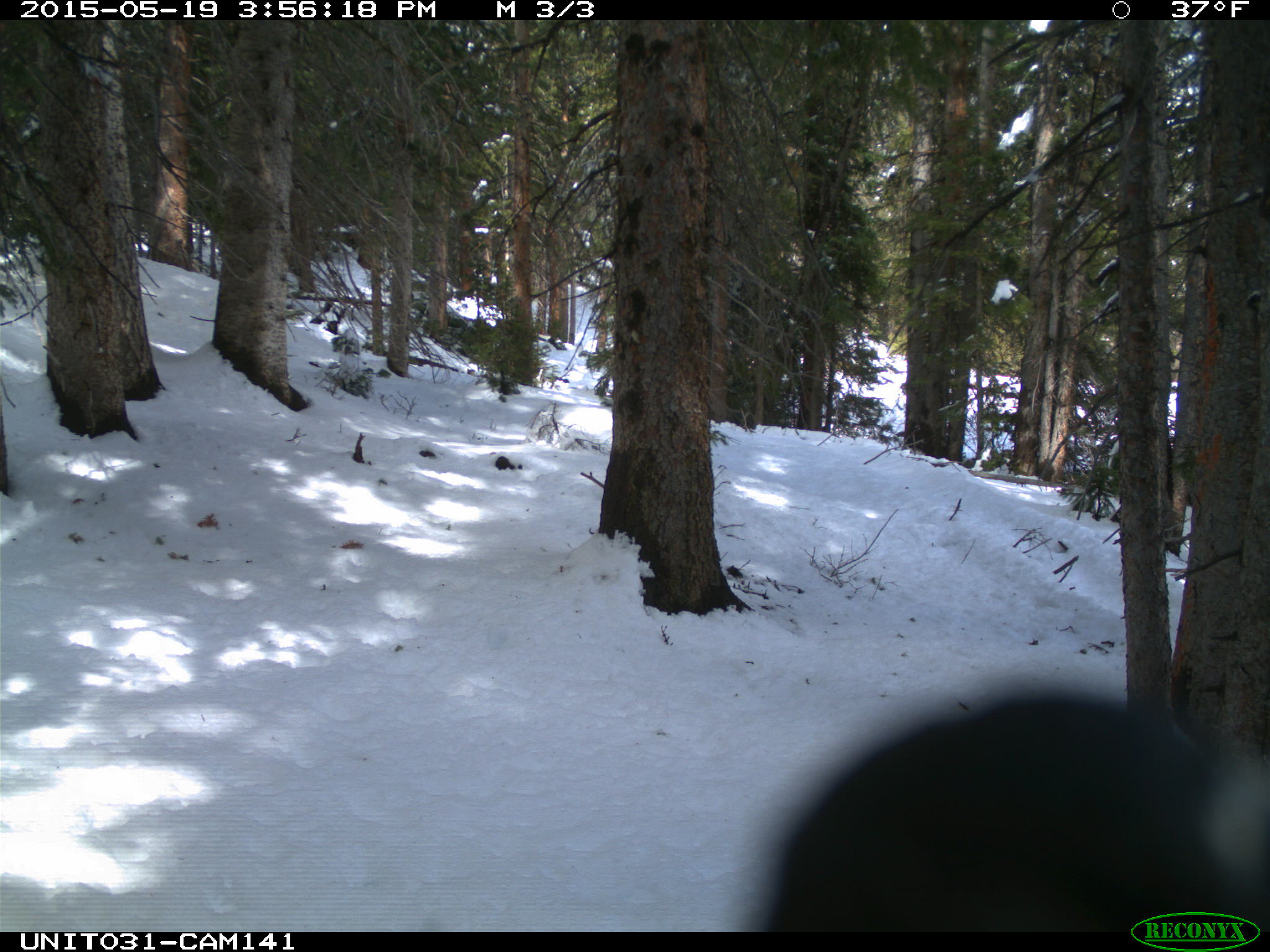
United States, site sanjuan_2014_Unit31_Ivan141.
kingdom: Animalia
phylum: Chordata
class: Aves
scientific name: Aves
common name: birds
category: unidentified bird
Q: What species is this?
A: Unidentified bird (birds) (Aves).